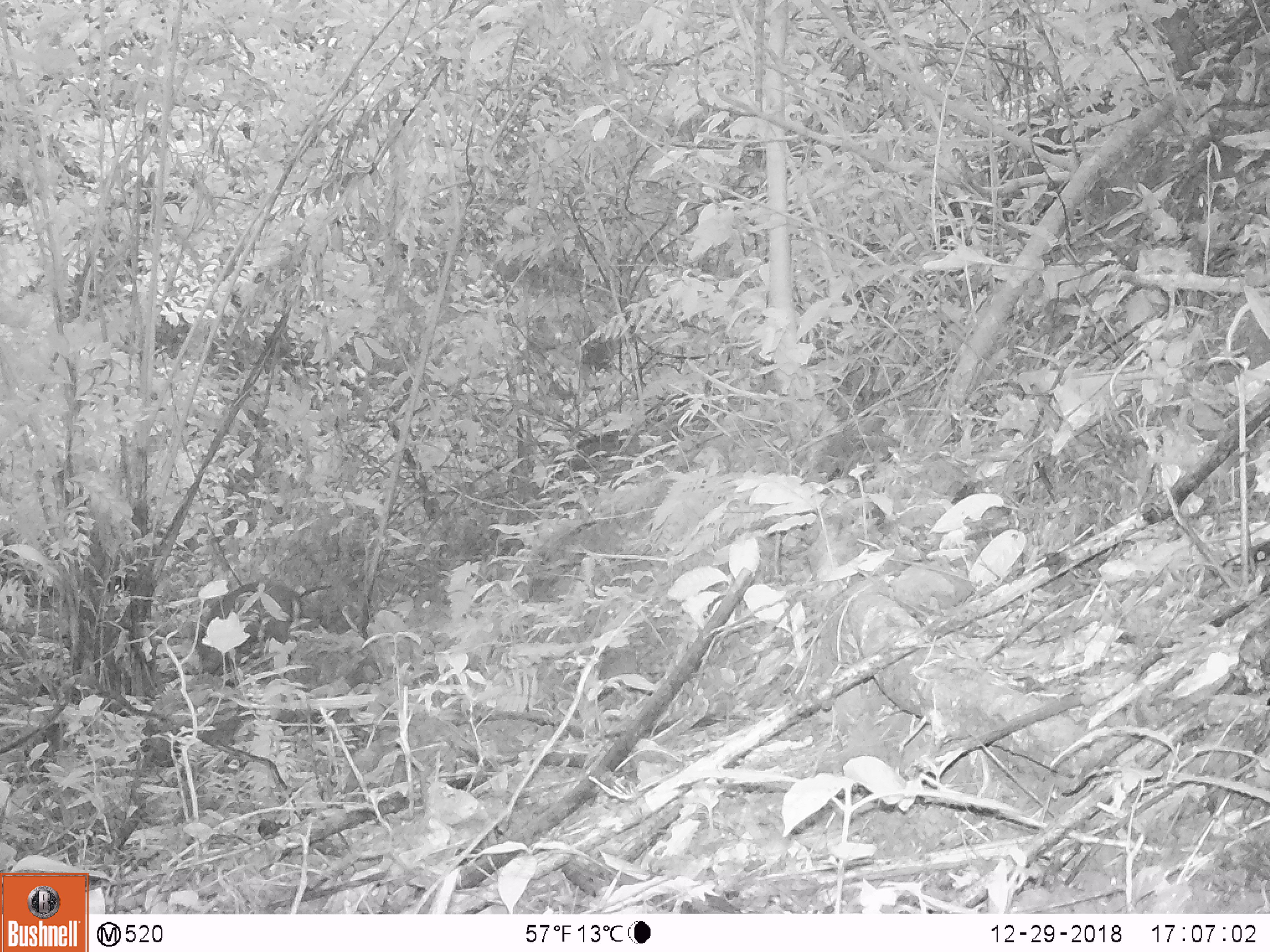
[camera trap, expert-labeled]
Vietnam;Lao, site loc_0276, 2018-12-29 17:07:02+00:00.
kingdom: Animalia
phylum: Chordata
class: Mammalia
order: Artiodactyla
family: Cervidae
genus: Muntiacus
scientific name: Muntiacus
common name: muntjacs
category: unidentified muntjac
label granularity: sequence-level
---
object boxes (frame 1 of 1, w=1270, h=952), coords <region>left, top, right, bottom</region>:
unidentified muntjac: <region>190, 581, 332, 687</region>